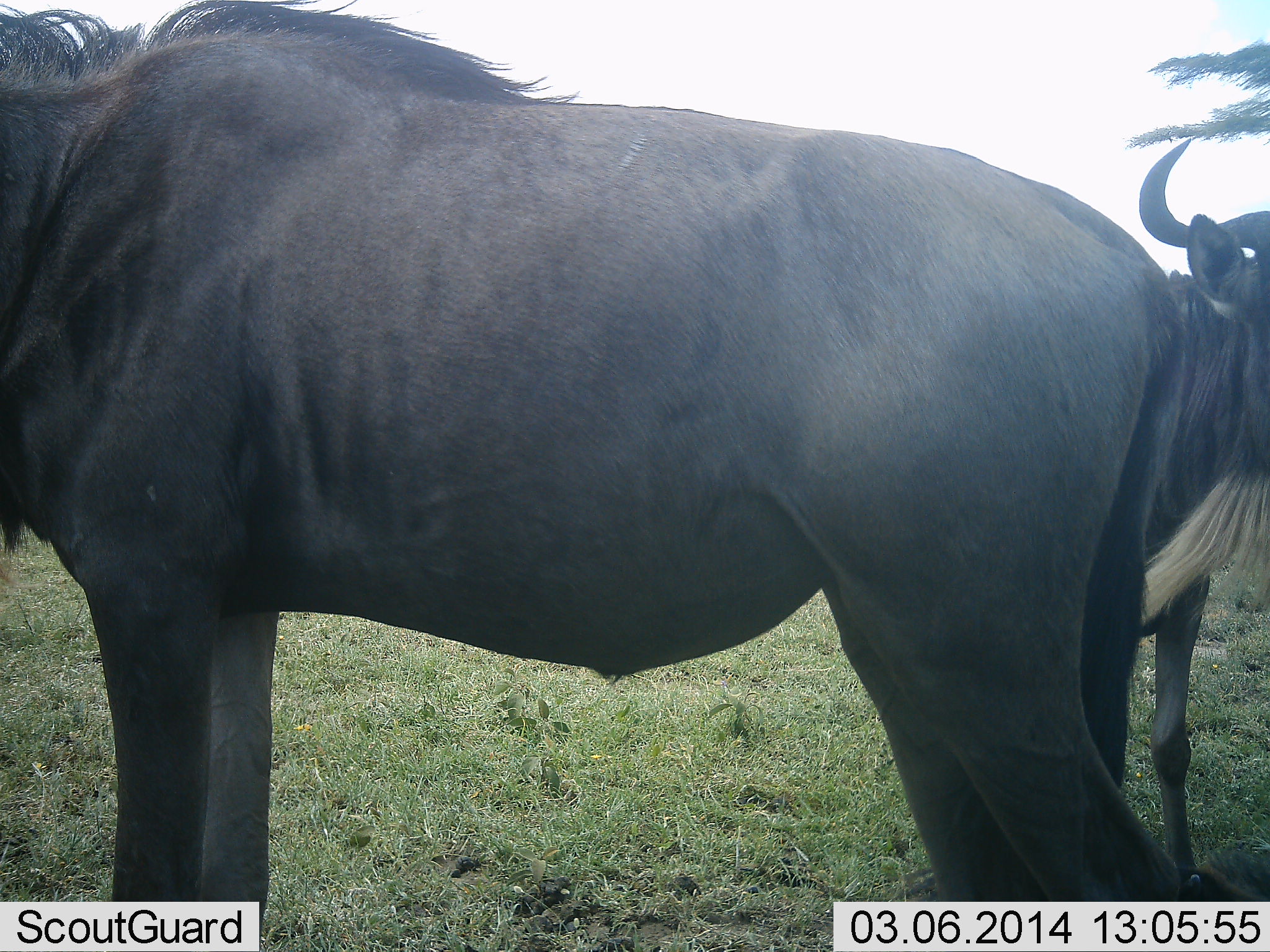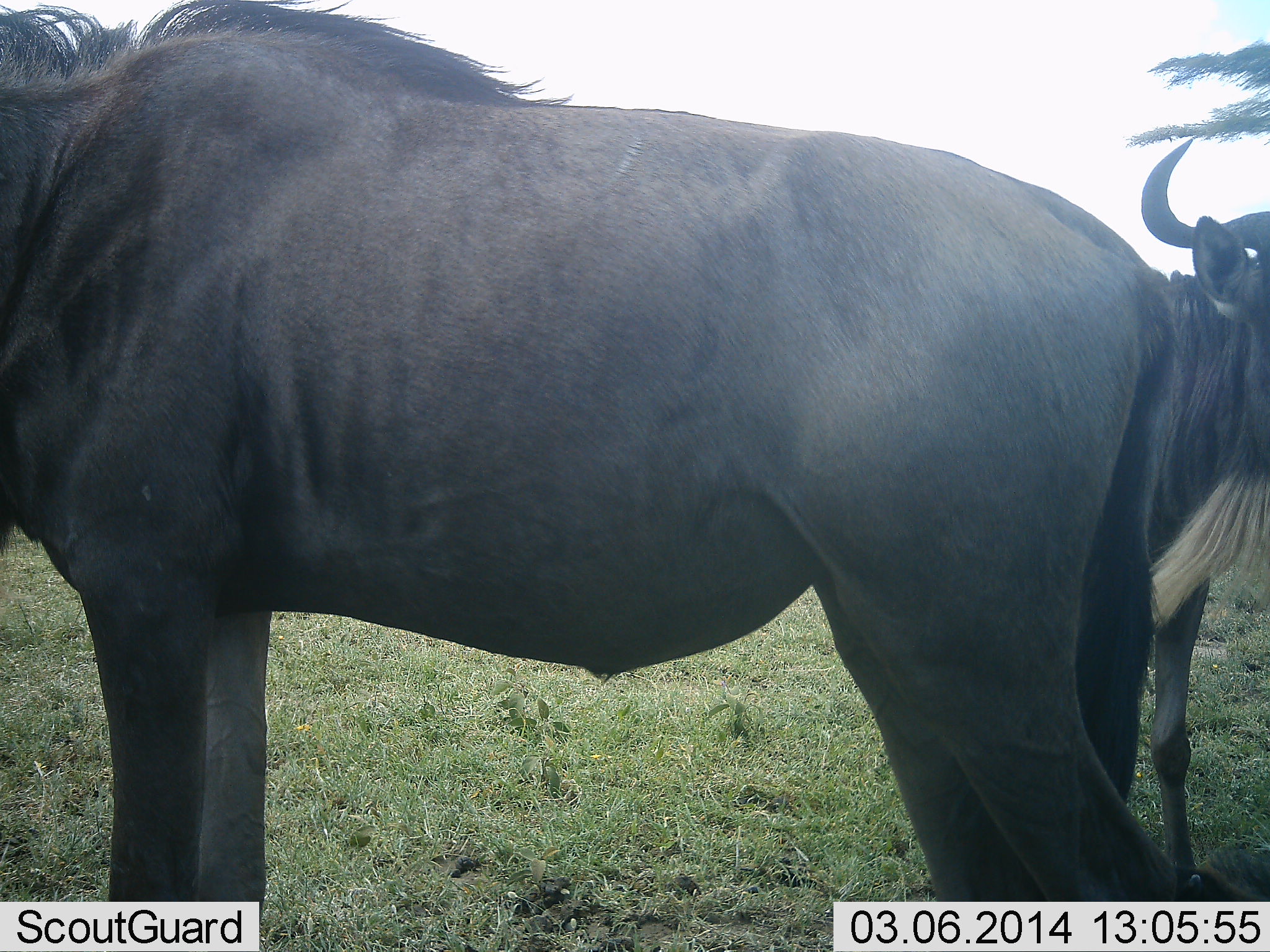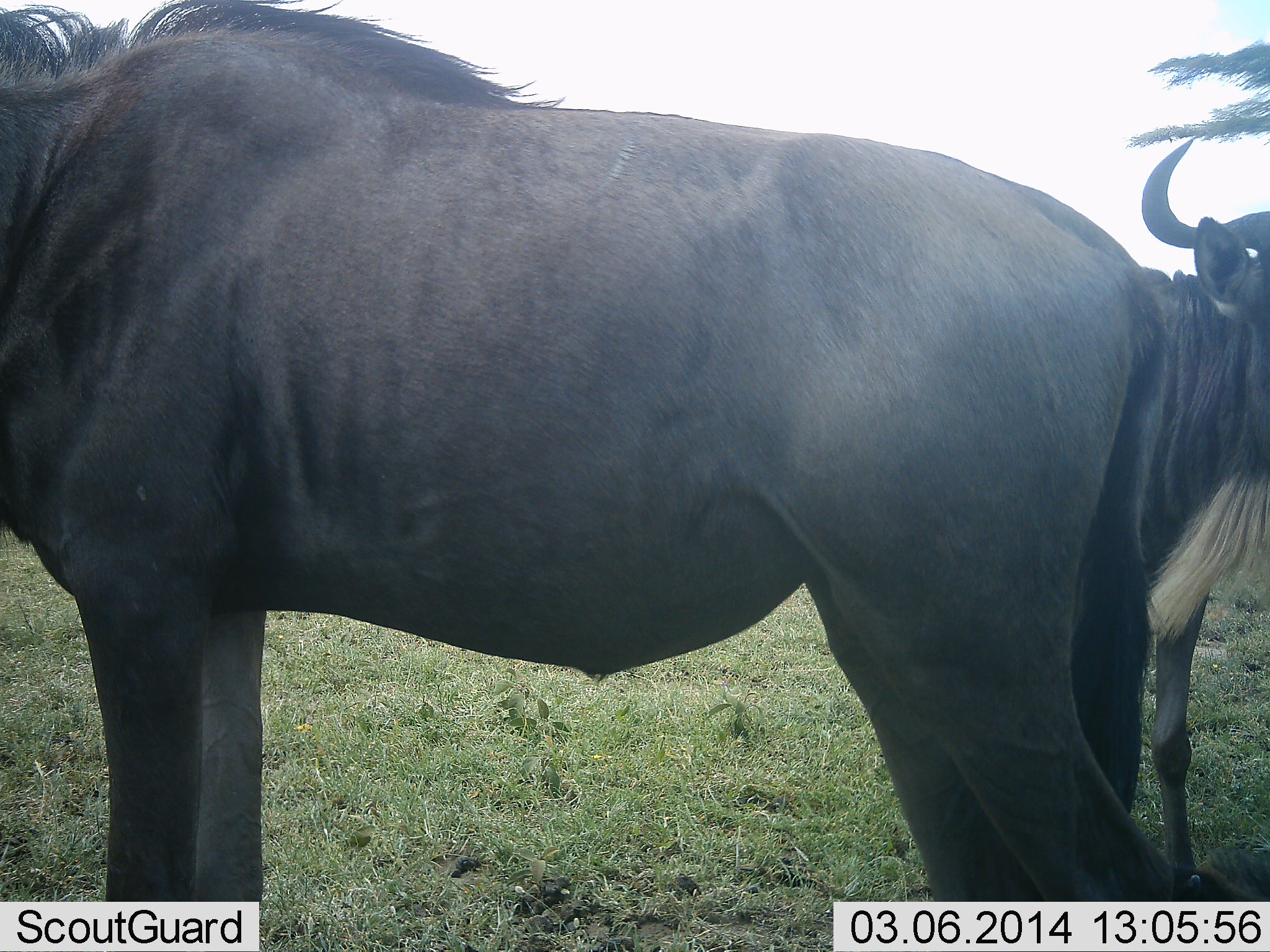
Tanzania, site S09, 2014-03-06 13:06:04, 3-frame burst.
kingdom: Animalia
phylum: Chordata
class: Mammalia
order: Artiodactyla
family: Bovidae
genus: Connochaetes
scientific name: Connochaetes taurinus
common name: blue wildebeest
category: wildebeest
Wildebeest (blue wildebeest) (Connochaetes taurinus), count 2. Behavior (volunteer vote fractions): standing 100%, resting 0%, moving 0%, interacting 0%. Young present (vote fraction): 0%. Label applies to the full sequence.